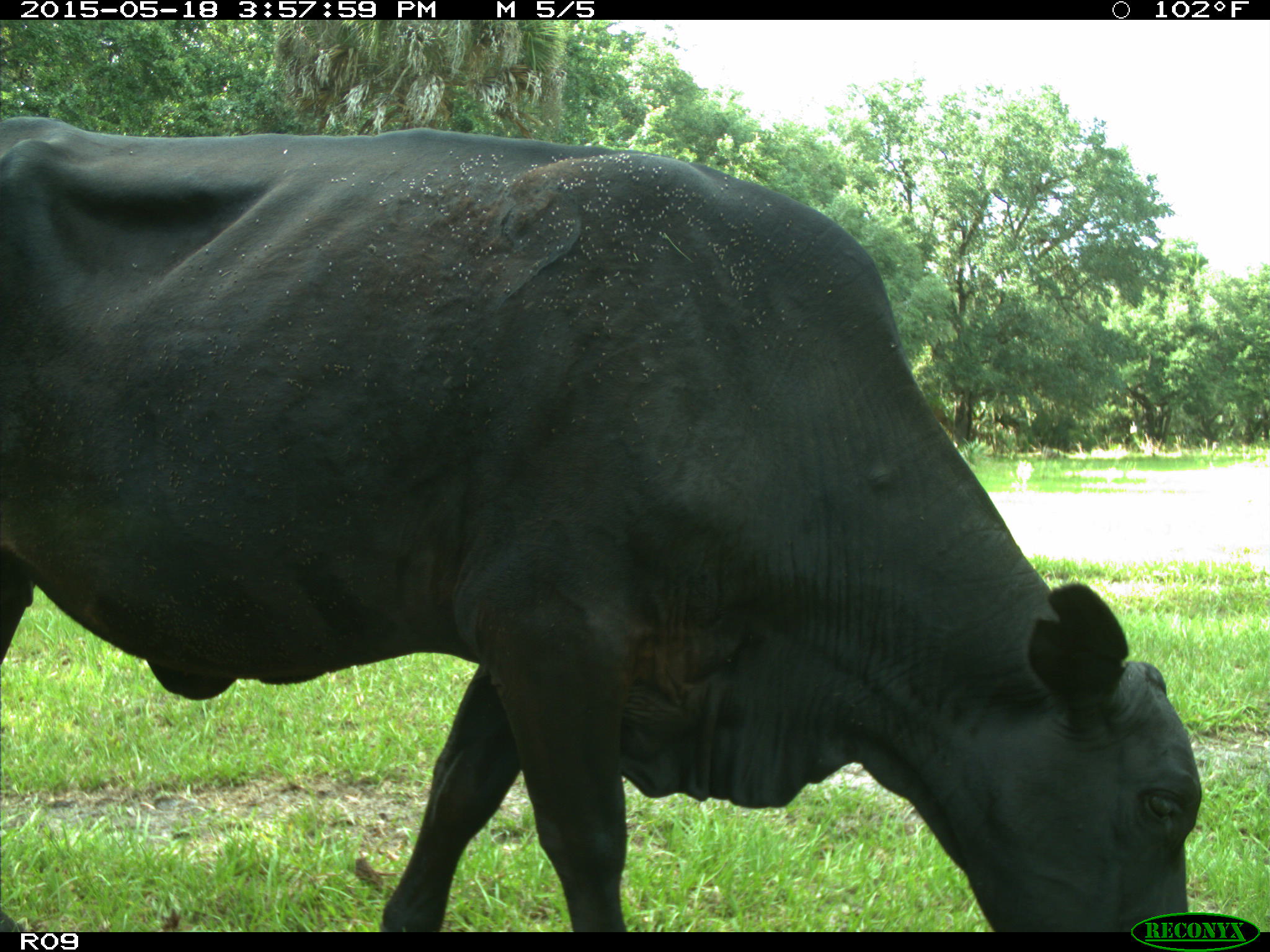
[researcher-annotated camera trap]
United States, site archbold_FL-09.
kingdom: Animalia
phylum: Chordata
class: Mammalia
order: Artiodactyla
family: Bovidae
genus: Bos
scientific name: Bos taurus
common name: domestic cow